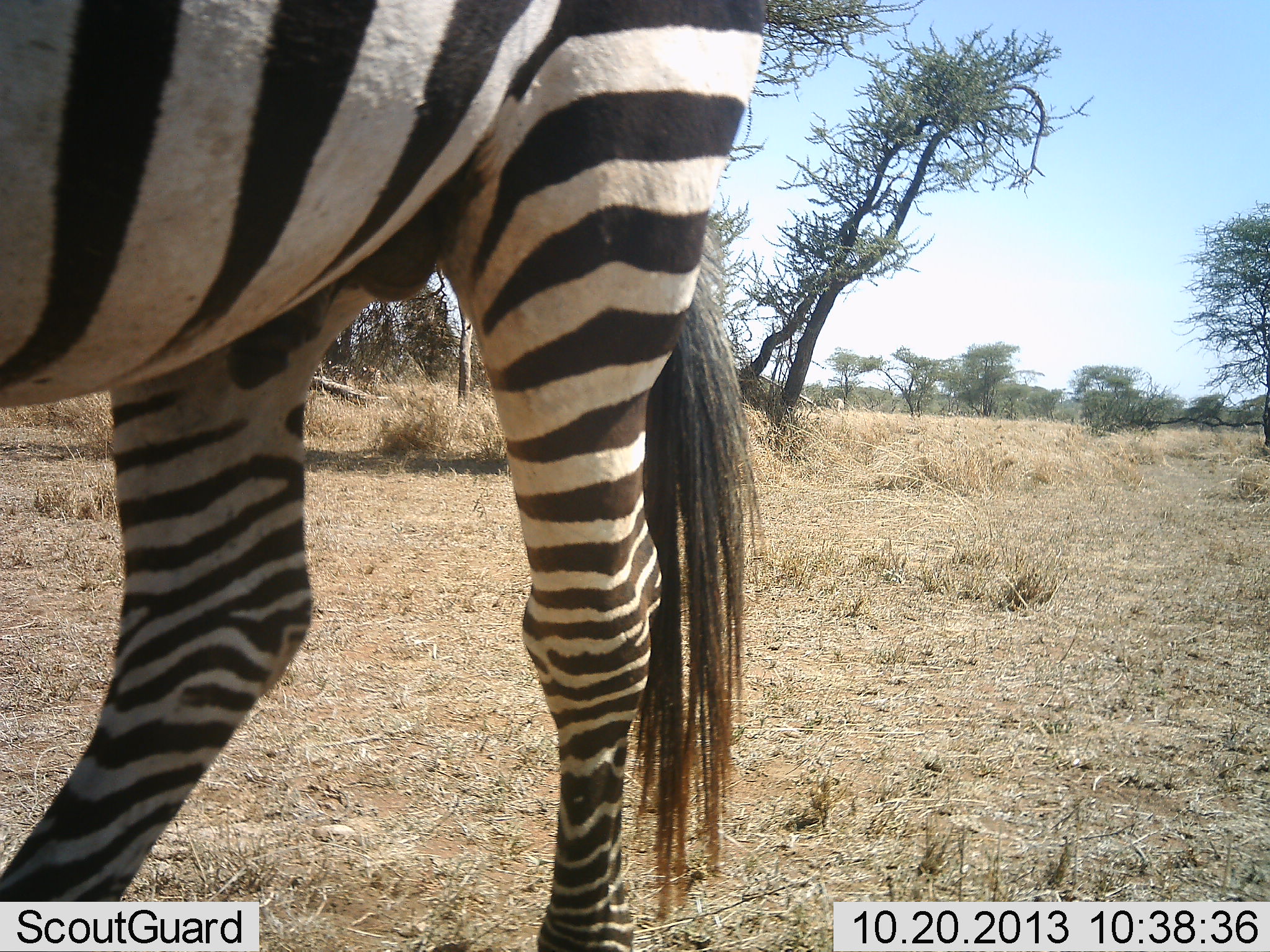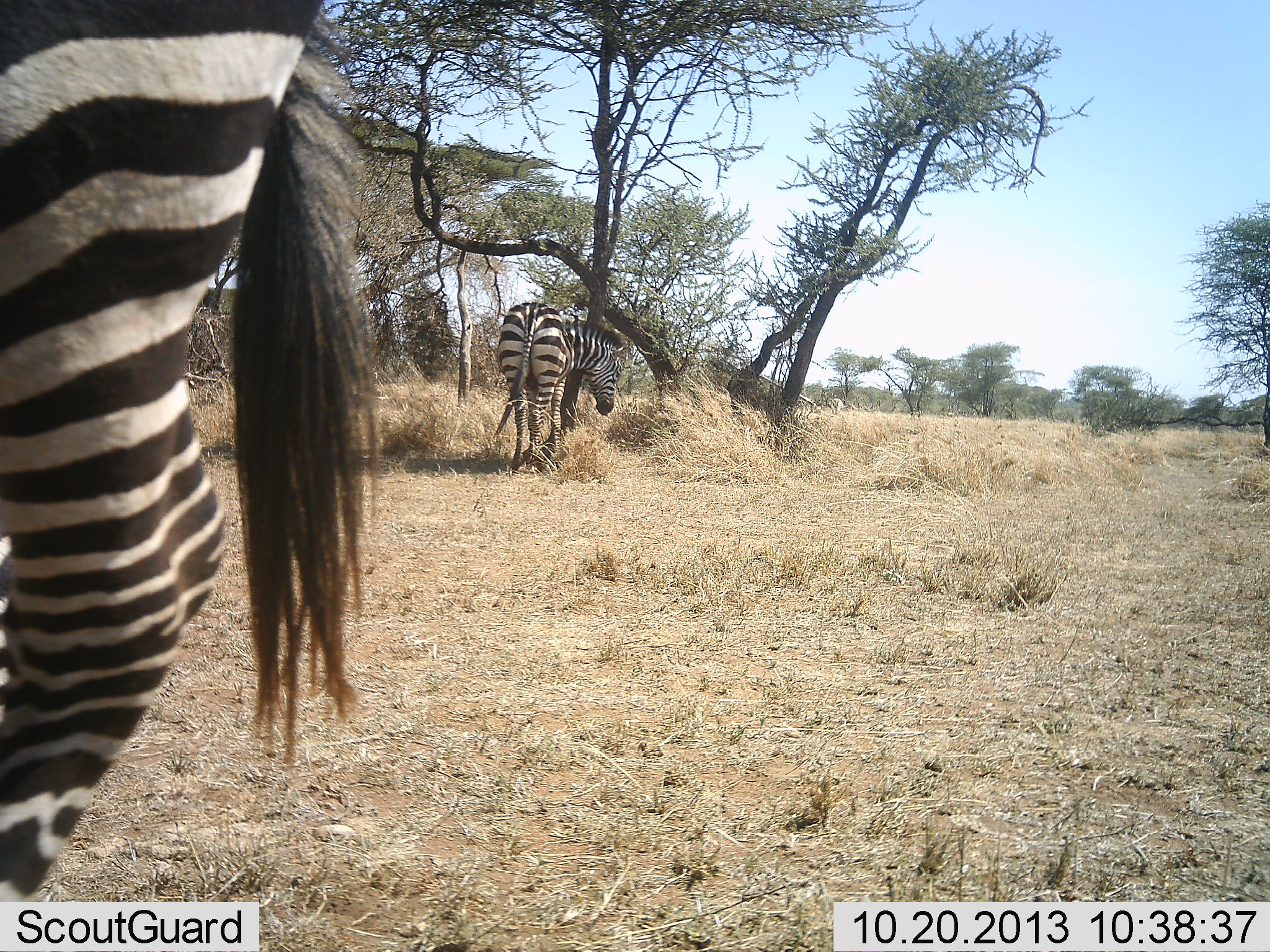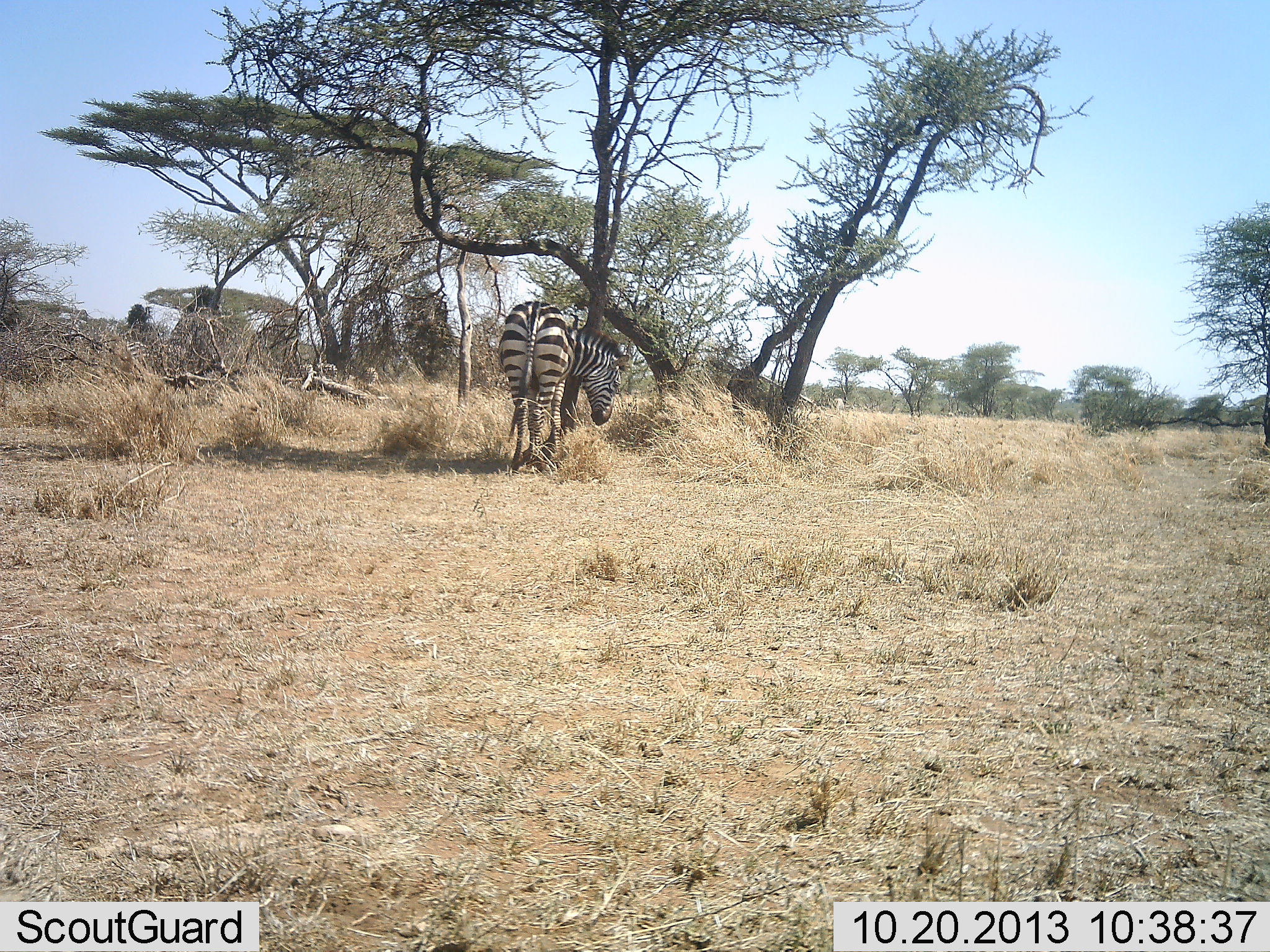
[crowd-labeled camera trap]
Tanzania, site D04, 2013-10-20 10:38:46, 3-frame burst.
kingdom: Animalia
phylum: Chordata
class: Mammalia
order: Perissodactyla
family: Equidae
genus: Equus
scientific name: Equus quagga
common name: plains zebra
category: zebra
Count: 2.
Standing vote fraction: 60%.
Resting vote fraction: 0%.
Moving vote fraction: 60%.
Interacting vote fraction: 0%.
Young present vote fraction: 0%.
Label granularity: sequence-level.